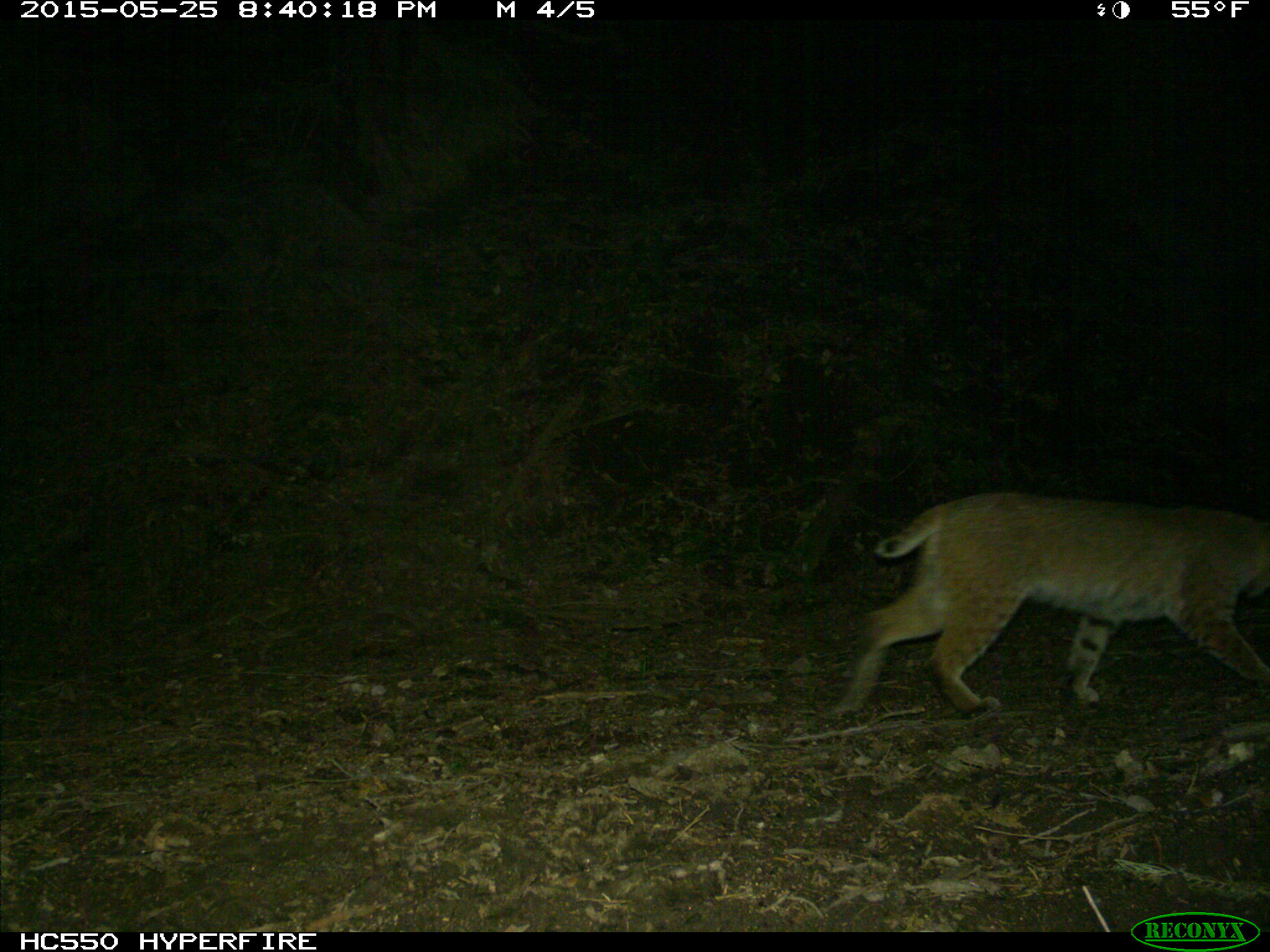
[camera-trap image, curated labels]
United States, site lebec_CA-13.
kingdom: Animalia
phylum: Chordata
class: Mammalia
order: Carnivora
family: Felidae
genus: Lynx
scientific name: Lynx rufus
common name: bobcat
Lynx rufus (bobcat).